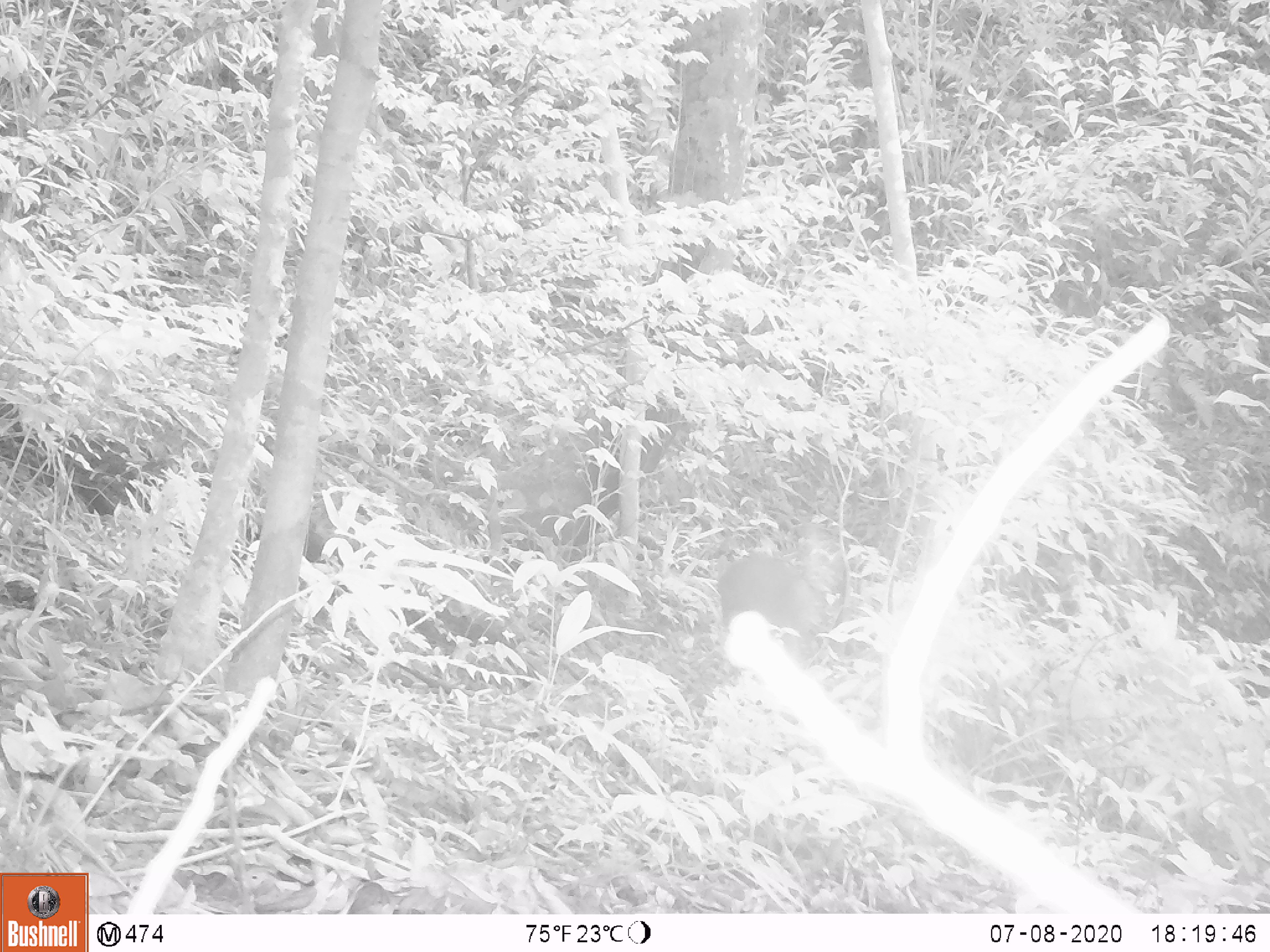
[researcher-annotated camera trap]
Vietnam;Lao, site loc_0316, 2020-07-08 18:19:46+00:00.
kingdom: Animalia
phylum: Chordata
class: Mammalia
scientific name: Mammalia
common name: mammal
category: unidentified mammal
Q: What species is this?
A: Unidentified mammal (mammal) (Mammalia).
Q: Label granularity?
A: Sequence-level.